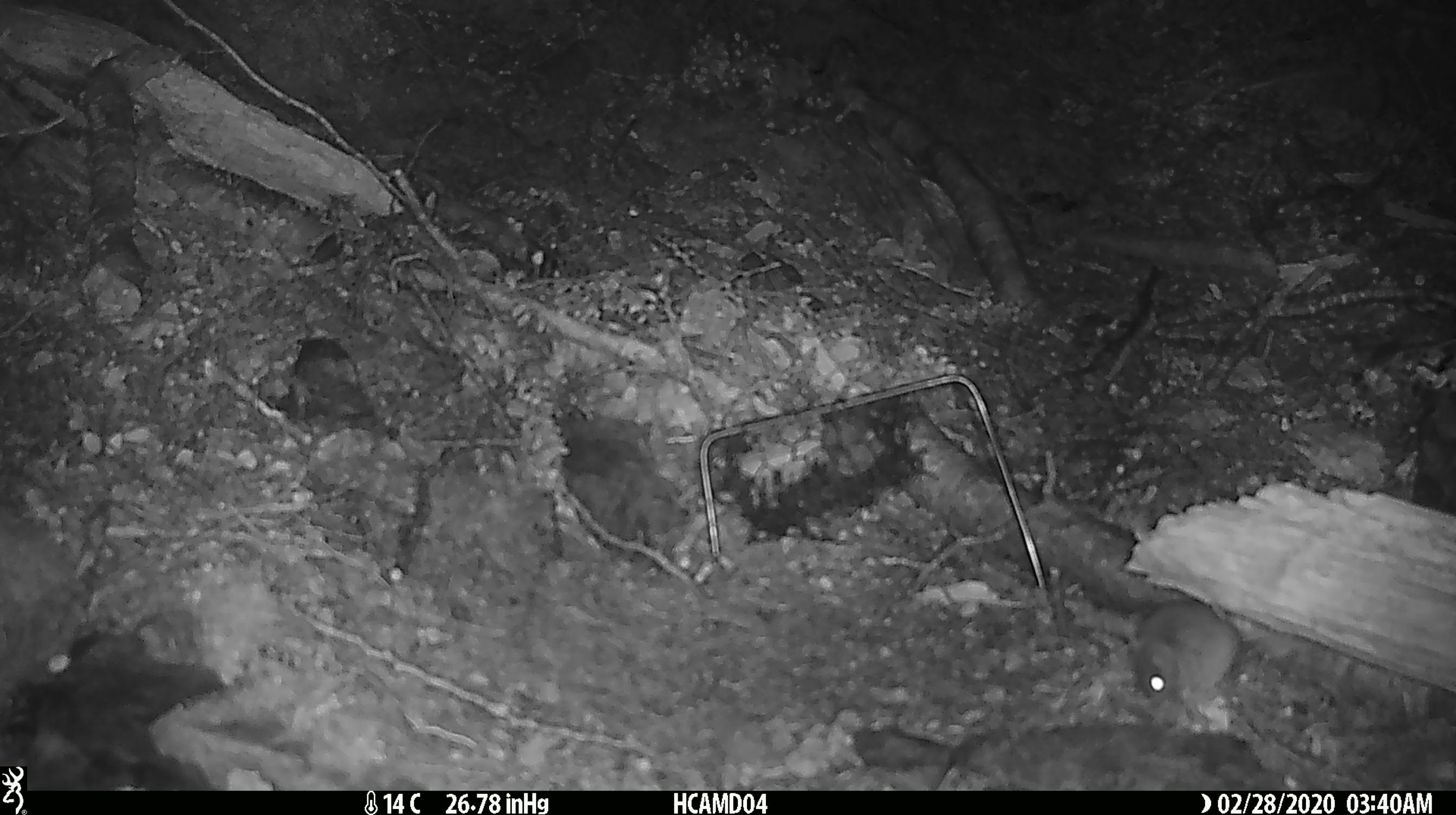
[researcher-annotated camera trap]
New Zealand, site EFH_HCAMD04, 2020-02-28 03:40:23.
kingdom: Animalia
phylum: Chordata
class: Mammalia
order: Rodentia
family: Muridae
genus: Mus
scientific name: Mus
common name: mouse